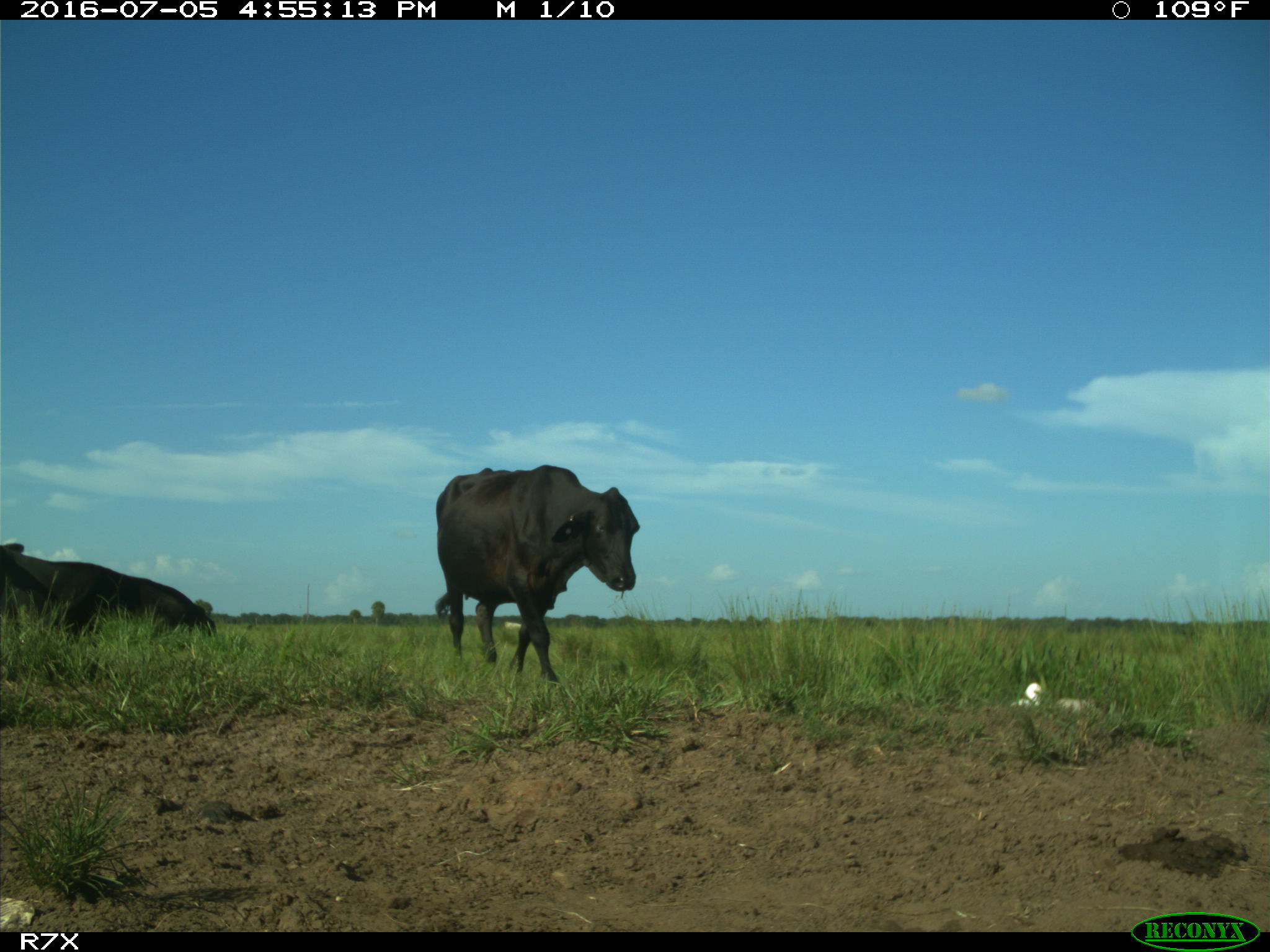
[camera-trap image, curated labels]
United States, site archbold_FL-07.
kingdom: Animalia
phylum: Chordata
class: Mammalia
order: Artiodactyla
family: Bovidae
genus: Bos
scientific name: Bos taurus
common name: domestic cow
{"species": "Bos taurus (domestic cow)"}